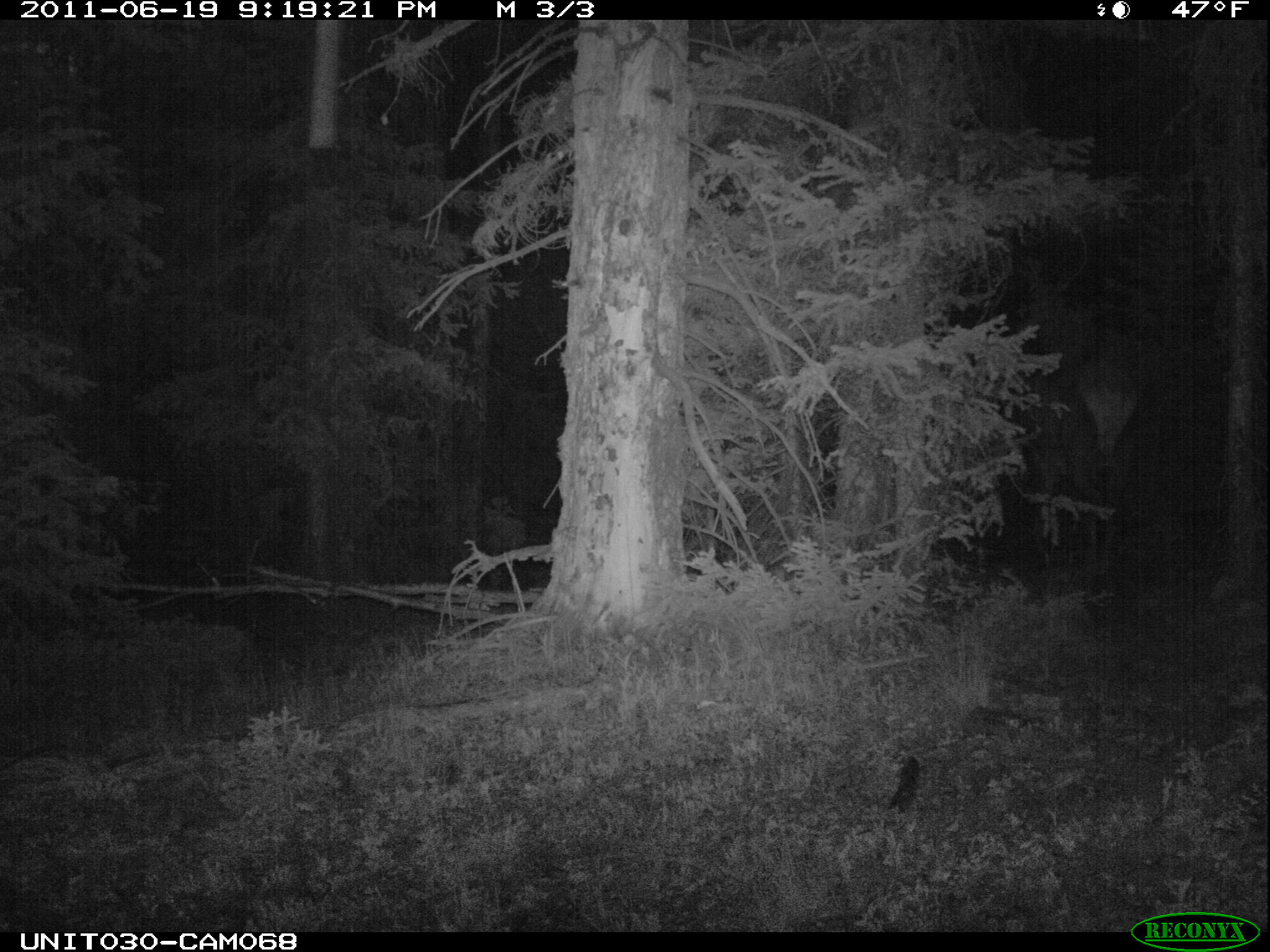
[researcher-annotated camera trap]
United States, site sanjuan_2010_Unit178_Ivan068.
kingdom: Animalia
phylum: Chordata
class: Mammalia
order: Artiodactyla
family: Cervidae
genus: Cervus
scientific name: Cervus elaphus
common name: red deer